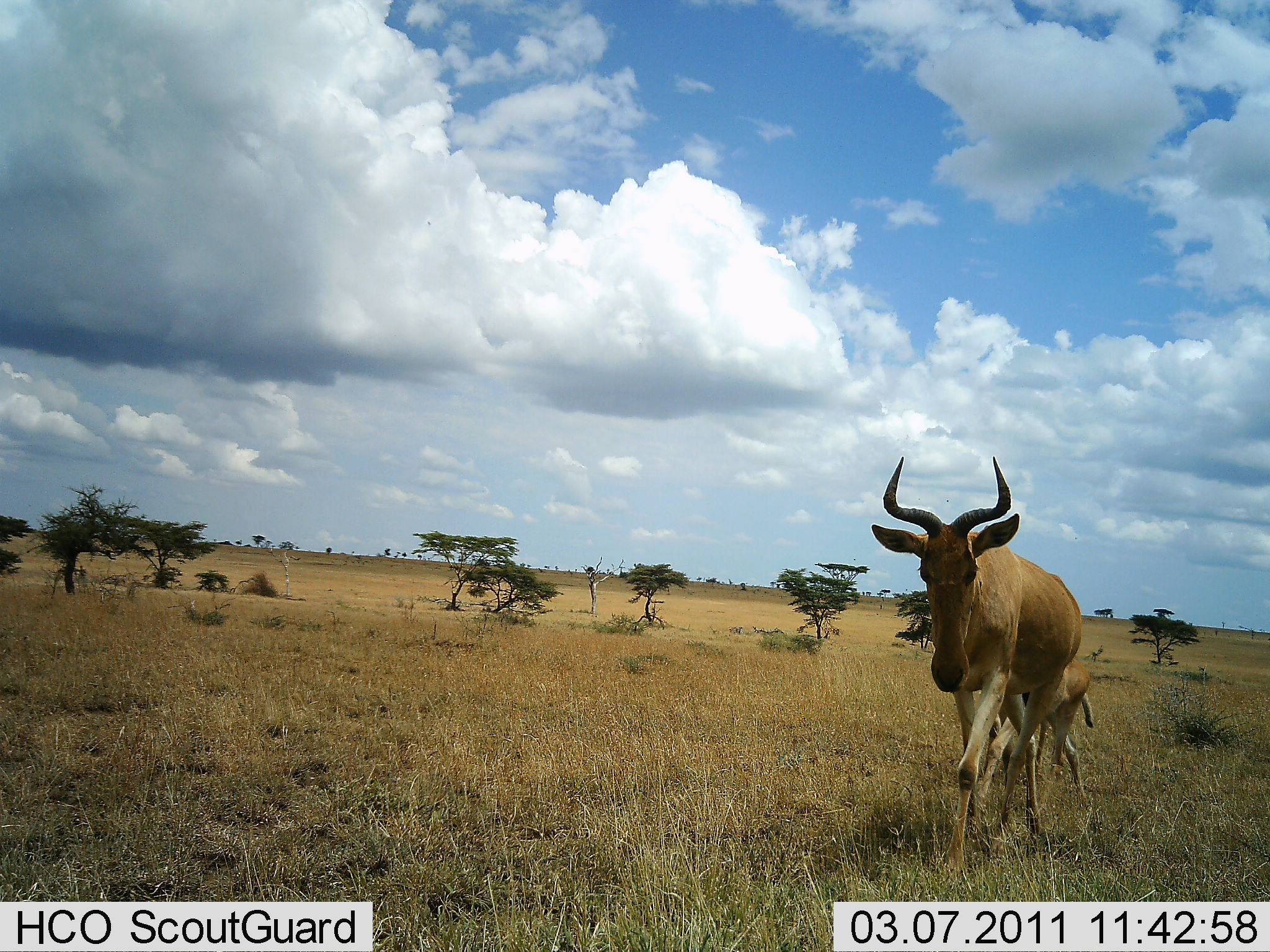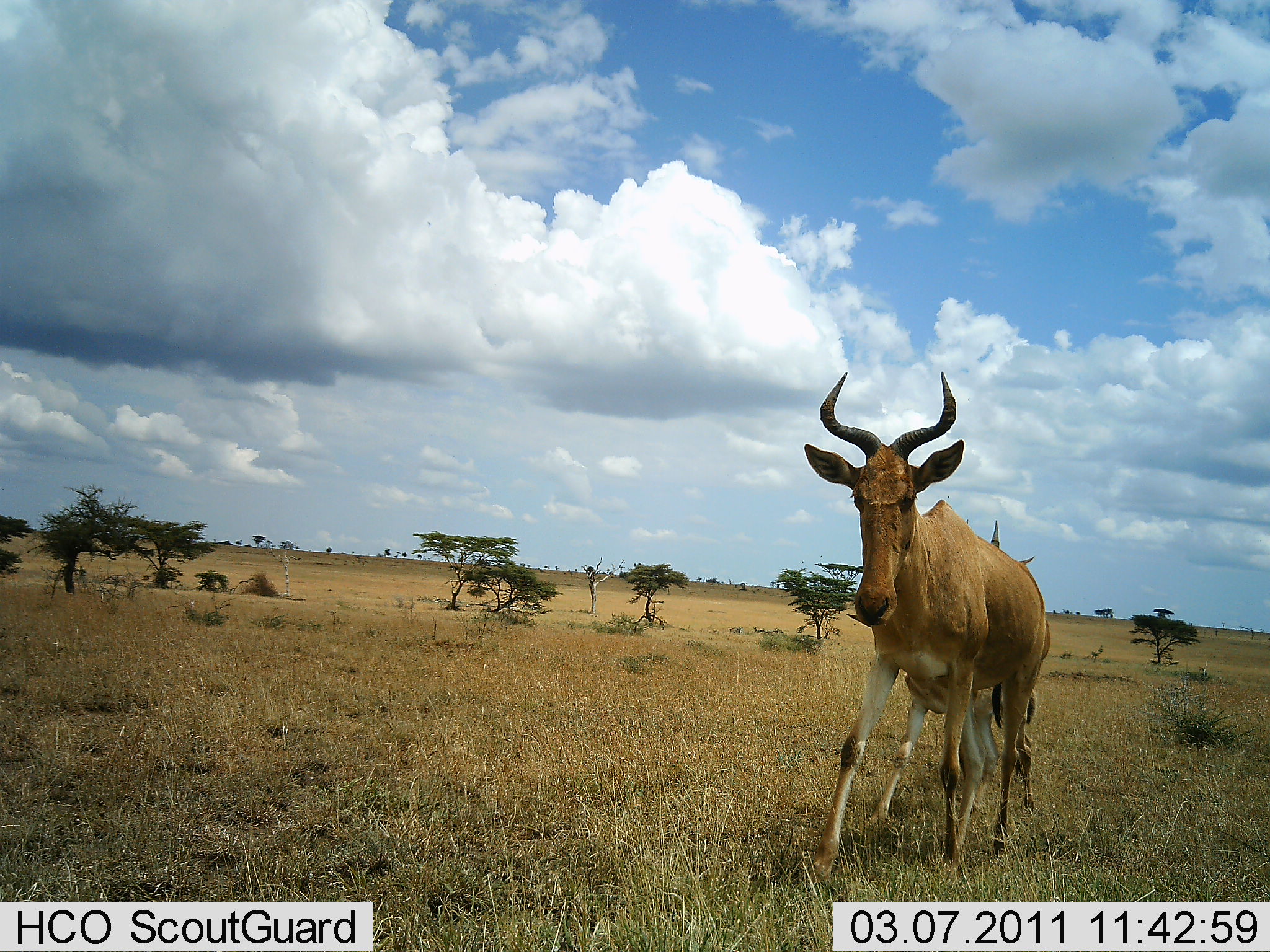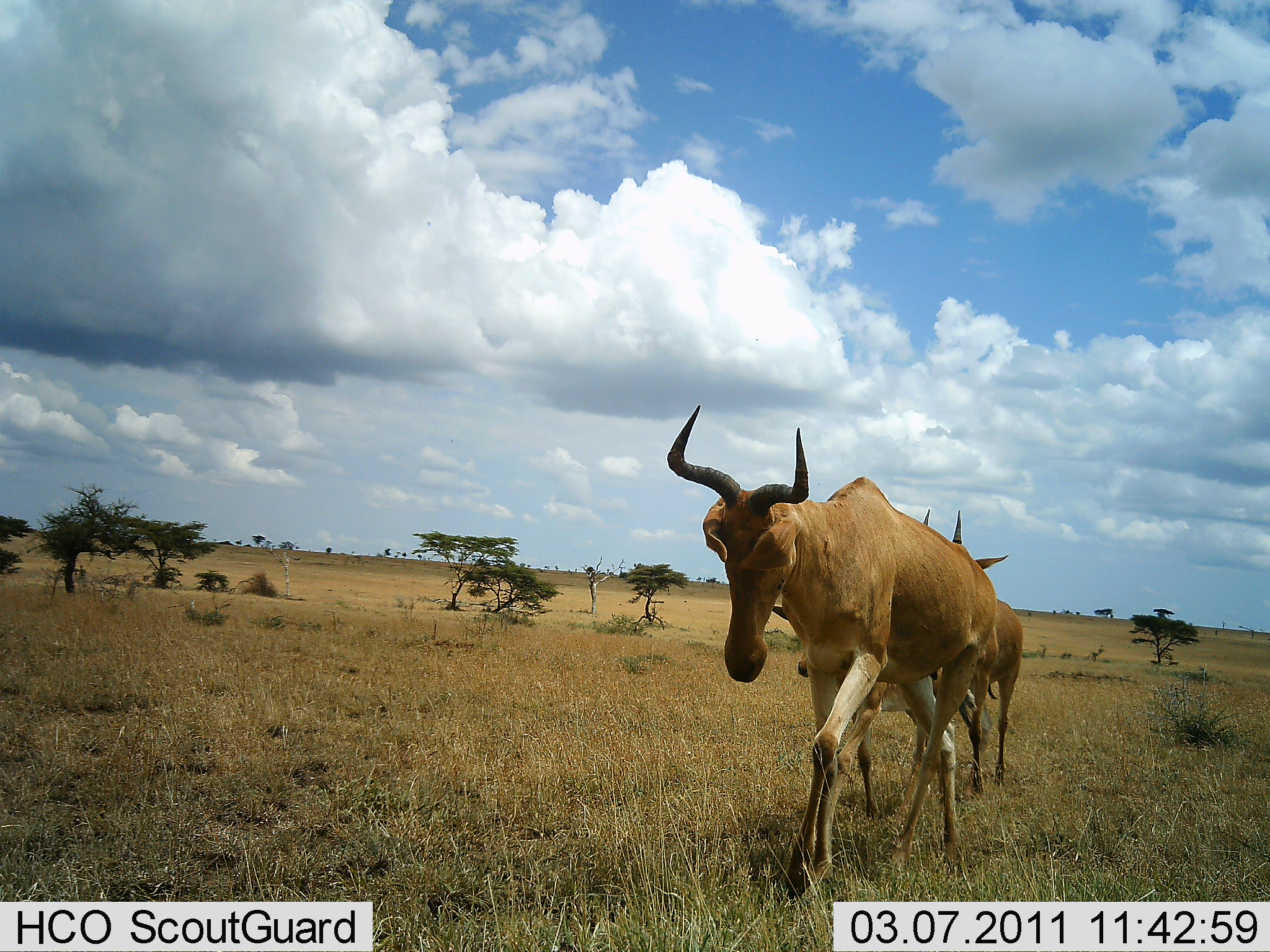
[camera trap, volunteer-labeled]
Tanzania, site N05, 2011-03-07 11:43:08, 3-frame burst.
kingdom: Animalia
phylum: Chordata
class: Mammalia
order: Artiodactyla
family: Bovidae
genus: Alcelaphus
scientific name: Alcelaphus buselaphus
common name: hartebeest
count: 2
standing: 0%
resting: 0%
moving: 100%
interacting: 0%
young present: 20%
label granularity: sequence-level